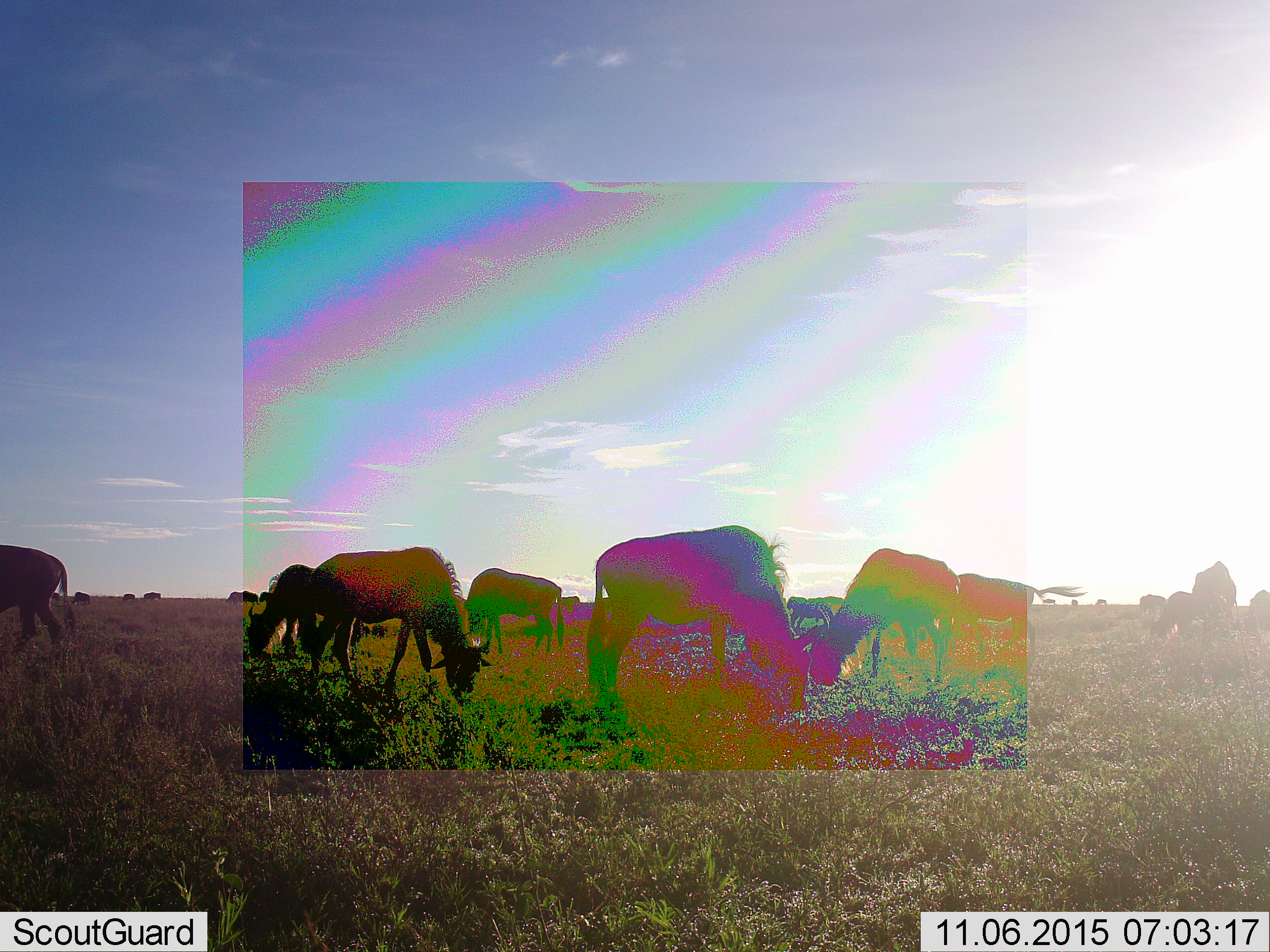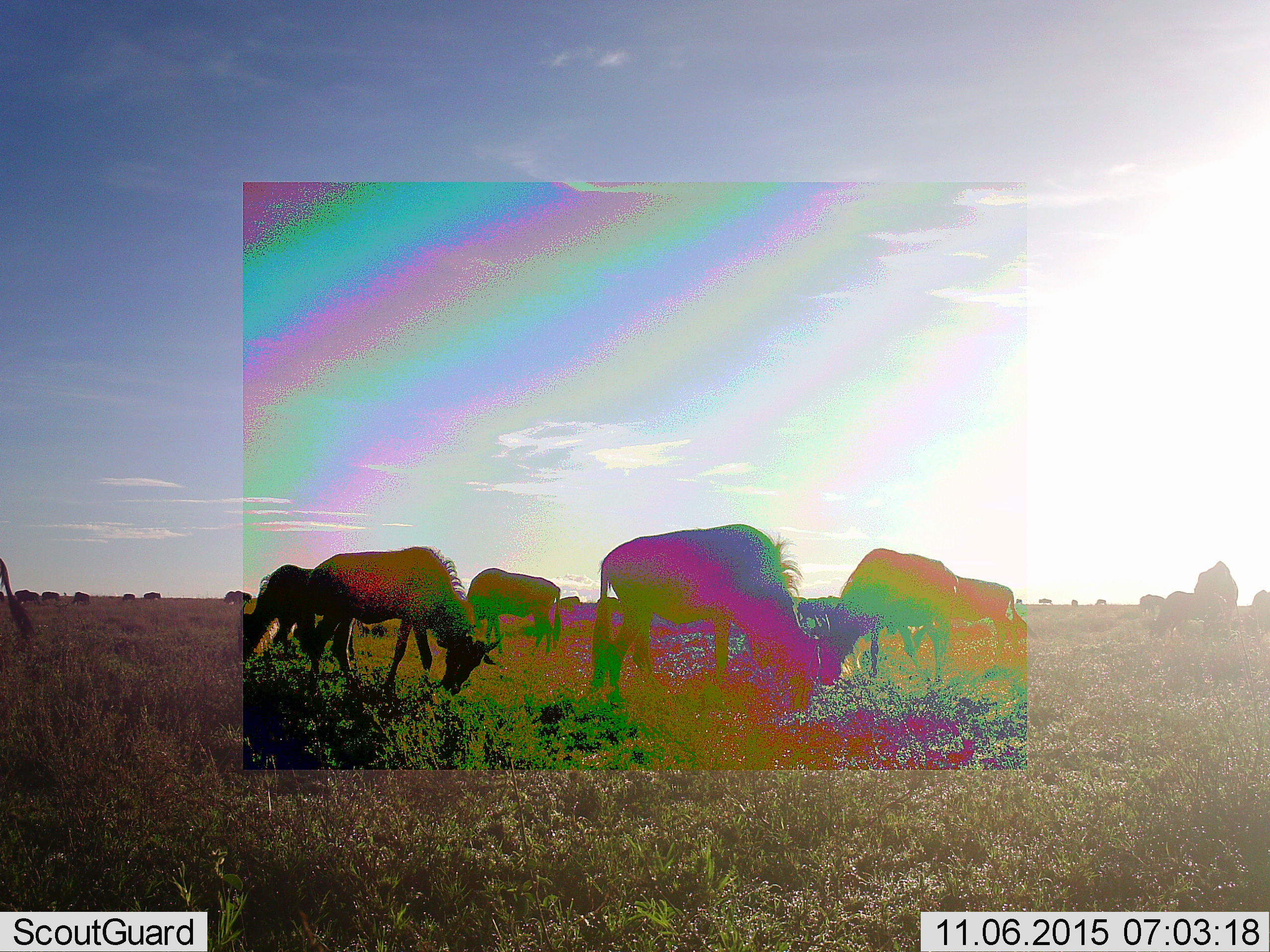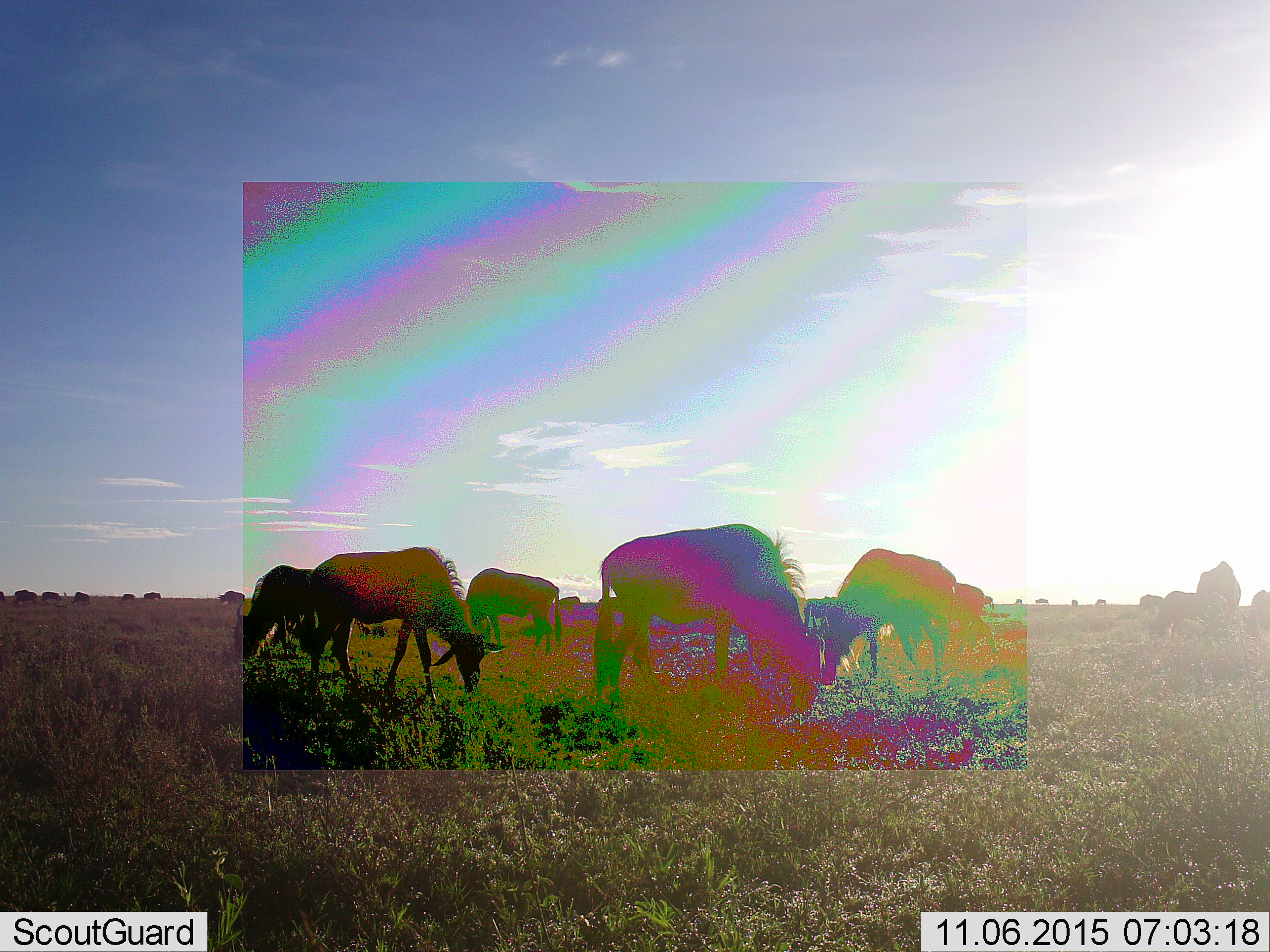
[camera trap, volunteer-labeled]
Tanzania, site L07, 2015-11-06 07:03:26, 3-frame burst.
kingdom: Animalia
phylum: Chordata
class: Mammalia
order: Artiodactyla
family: Bovidae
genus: Connochaetes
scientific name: Connochaetes taurinus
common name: blue wildebeest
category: wildebeest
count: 11-50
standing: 20%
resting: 0%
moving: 60%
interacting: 0%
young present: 0%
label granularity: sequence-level